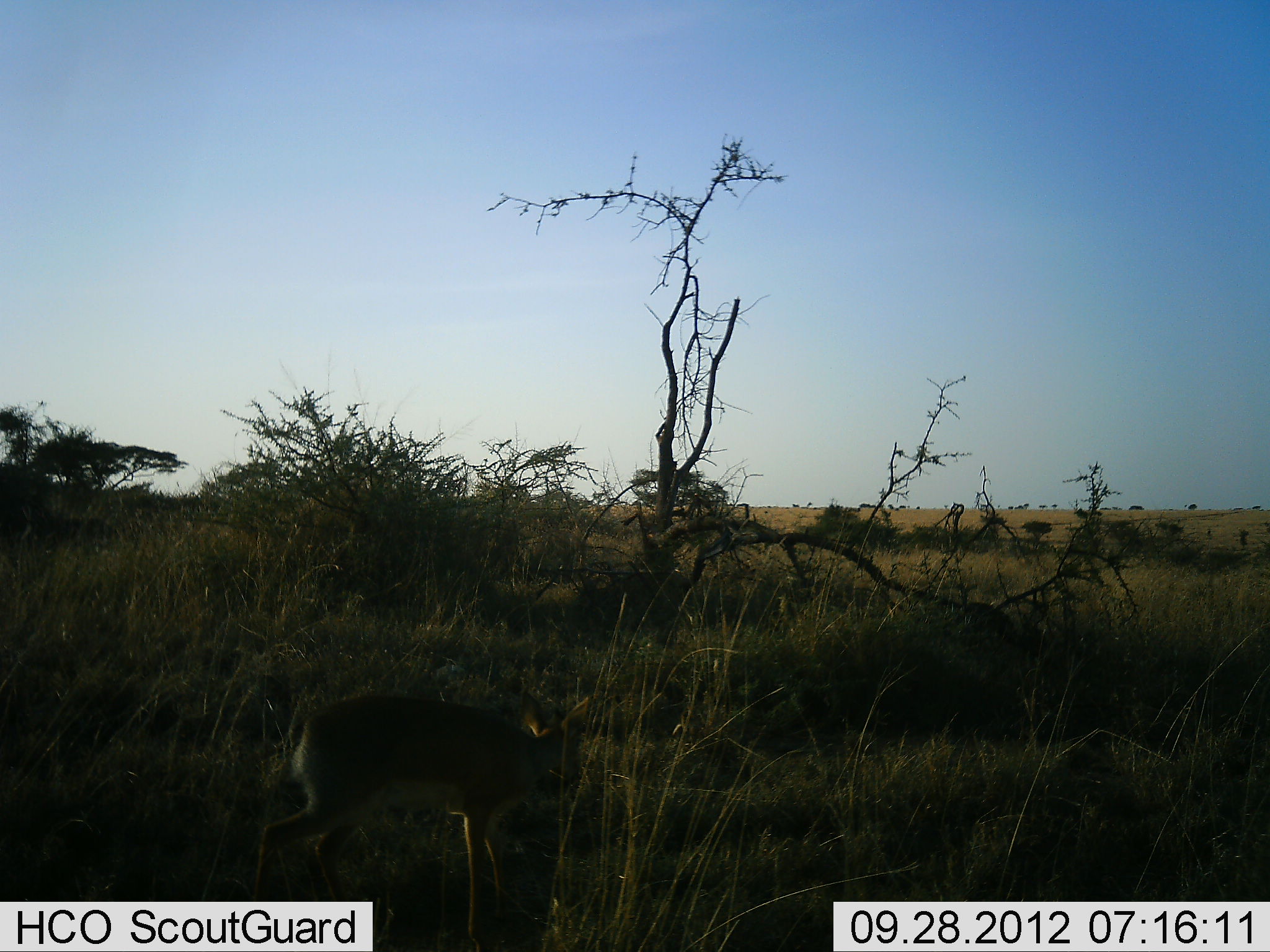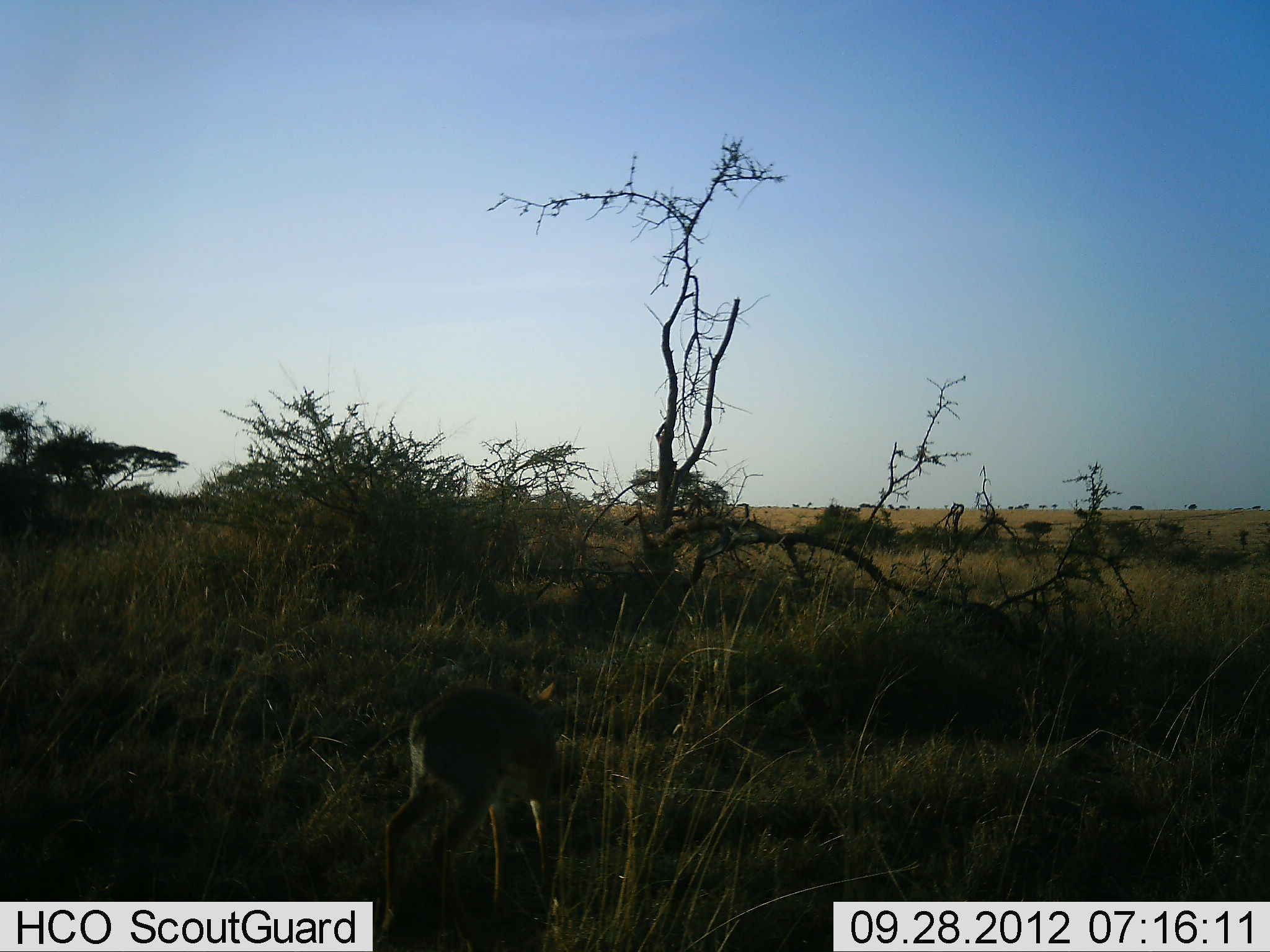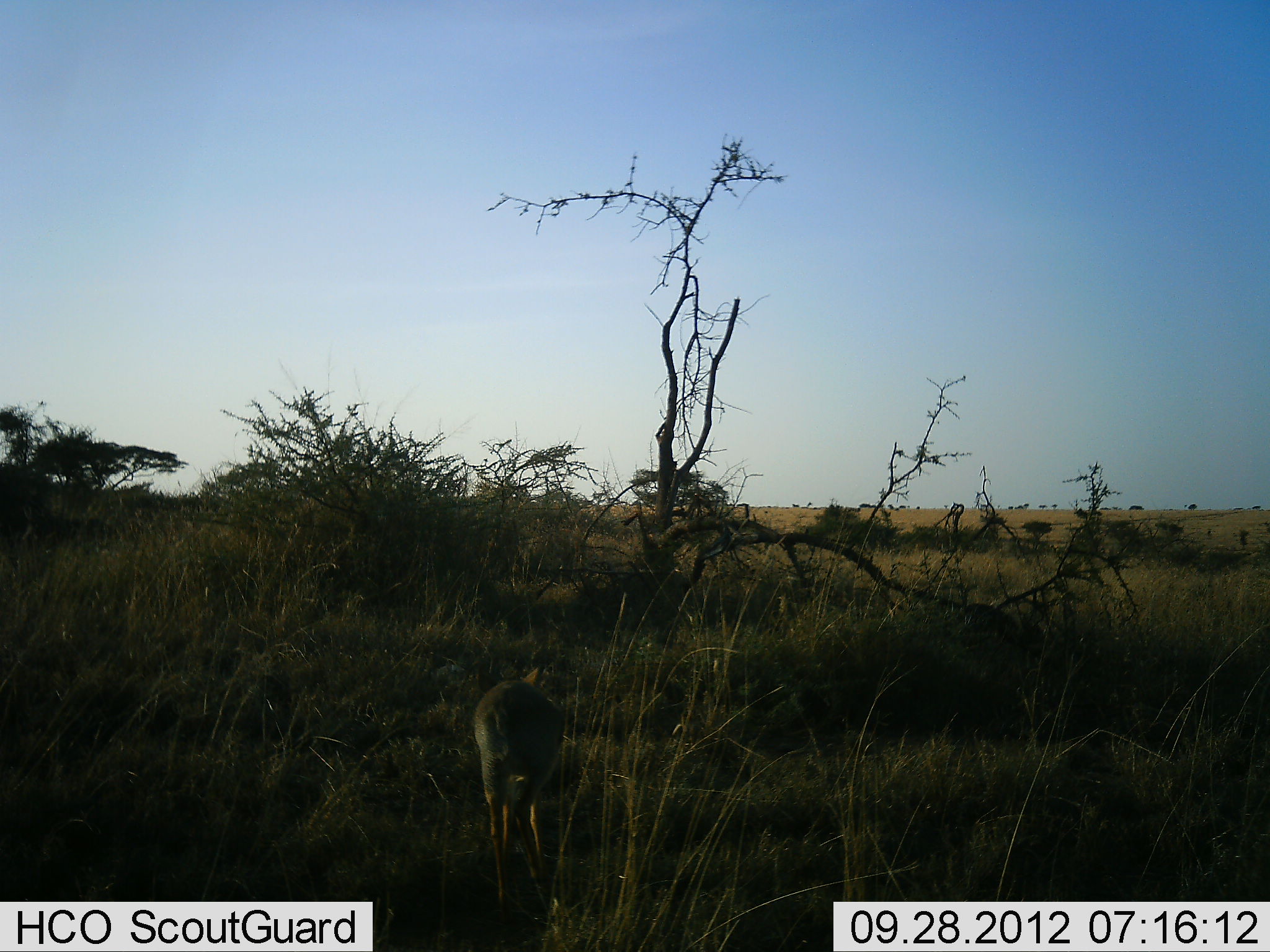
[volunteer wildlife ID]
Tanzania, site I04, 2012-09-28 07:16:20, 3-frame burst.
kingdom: Animalia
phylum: Chordata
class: Mammalia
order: Artiodactyla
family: Bovidae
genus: Redunca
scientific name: Redunca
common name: reedbuck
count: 1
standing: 0%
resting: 0%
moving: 80%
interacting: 0%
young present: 0%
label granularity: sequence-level